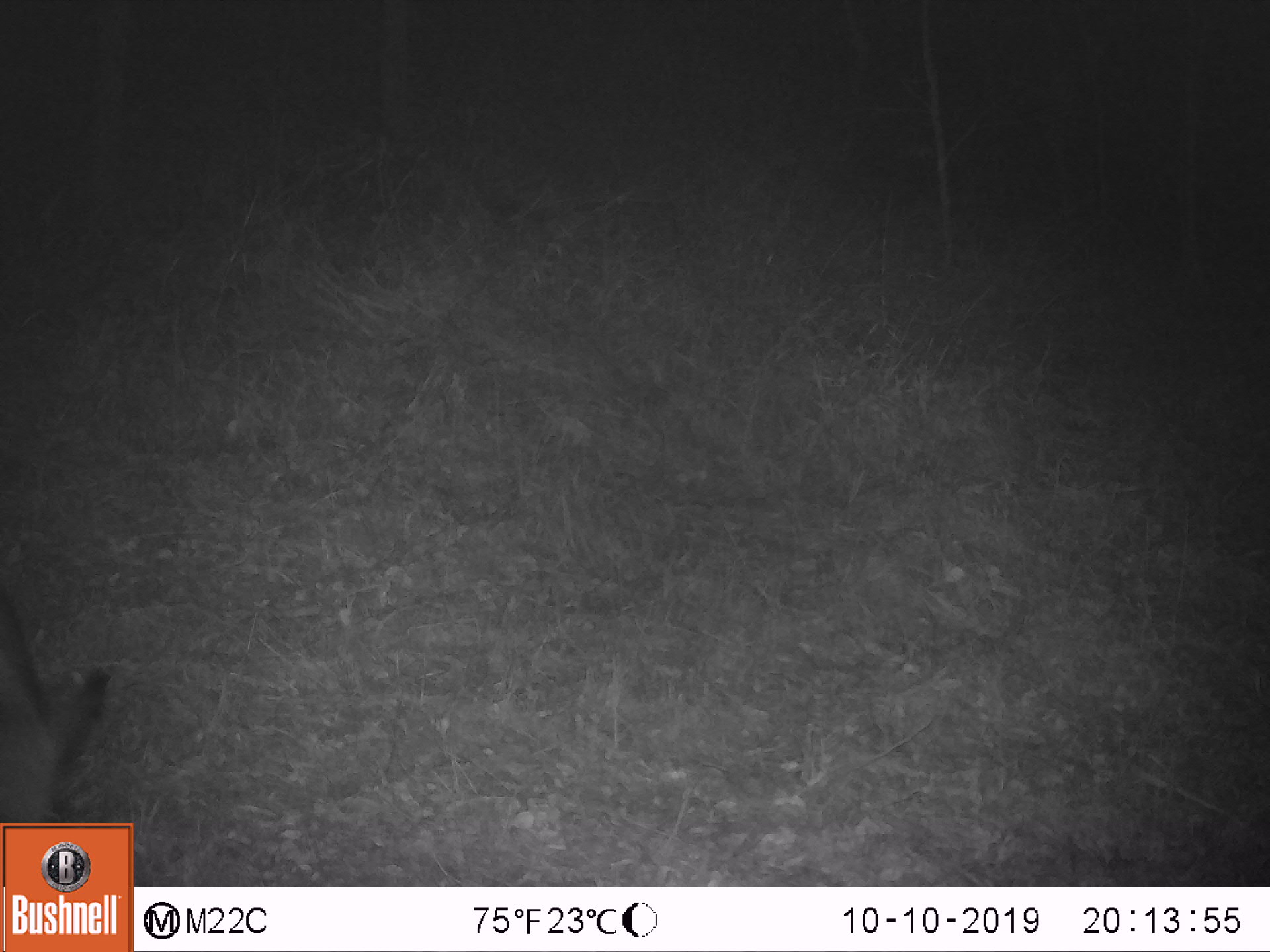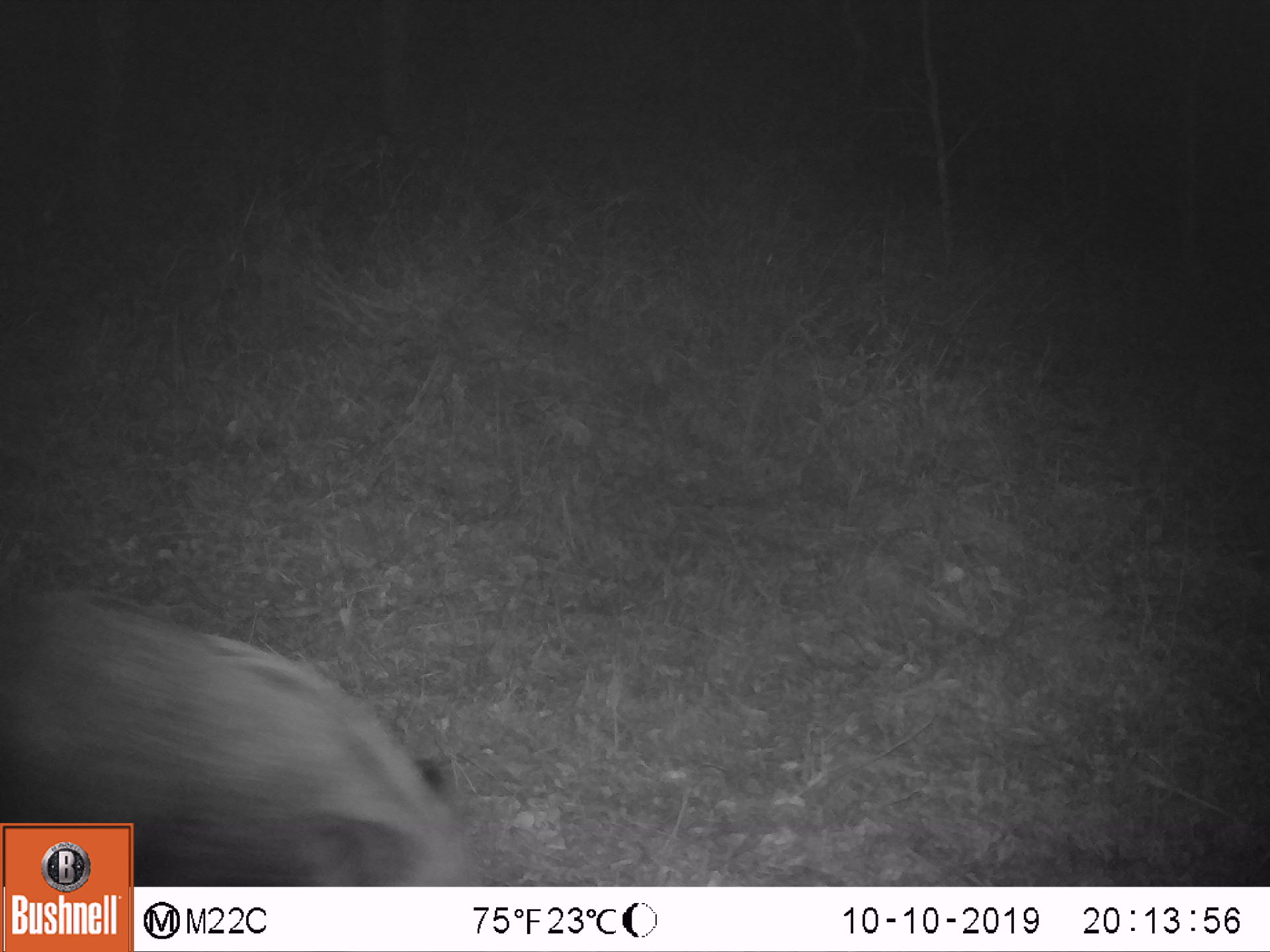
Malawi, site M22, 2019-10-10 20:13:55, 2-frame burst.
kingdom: Animalia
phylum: Chordata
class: Mammalia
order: Artiodactyla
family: Suidae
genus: Potamochoerus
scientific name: Potamochoerus larvatus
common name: bushpig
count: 1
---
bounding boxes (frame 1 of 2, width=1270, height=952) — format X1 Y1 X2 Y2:
bushpig: 5 569 117 817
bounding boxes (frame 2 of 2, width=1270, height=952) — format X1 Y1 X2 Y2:
bushpig: 139 611 477 881